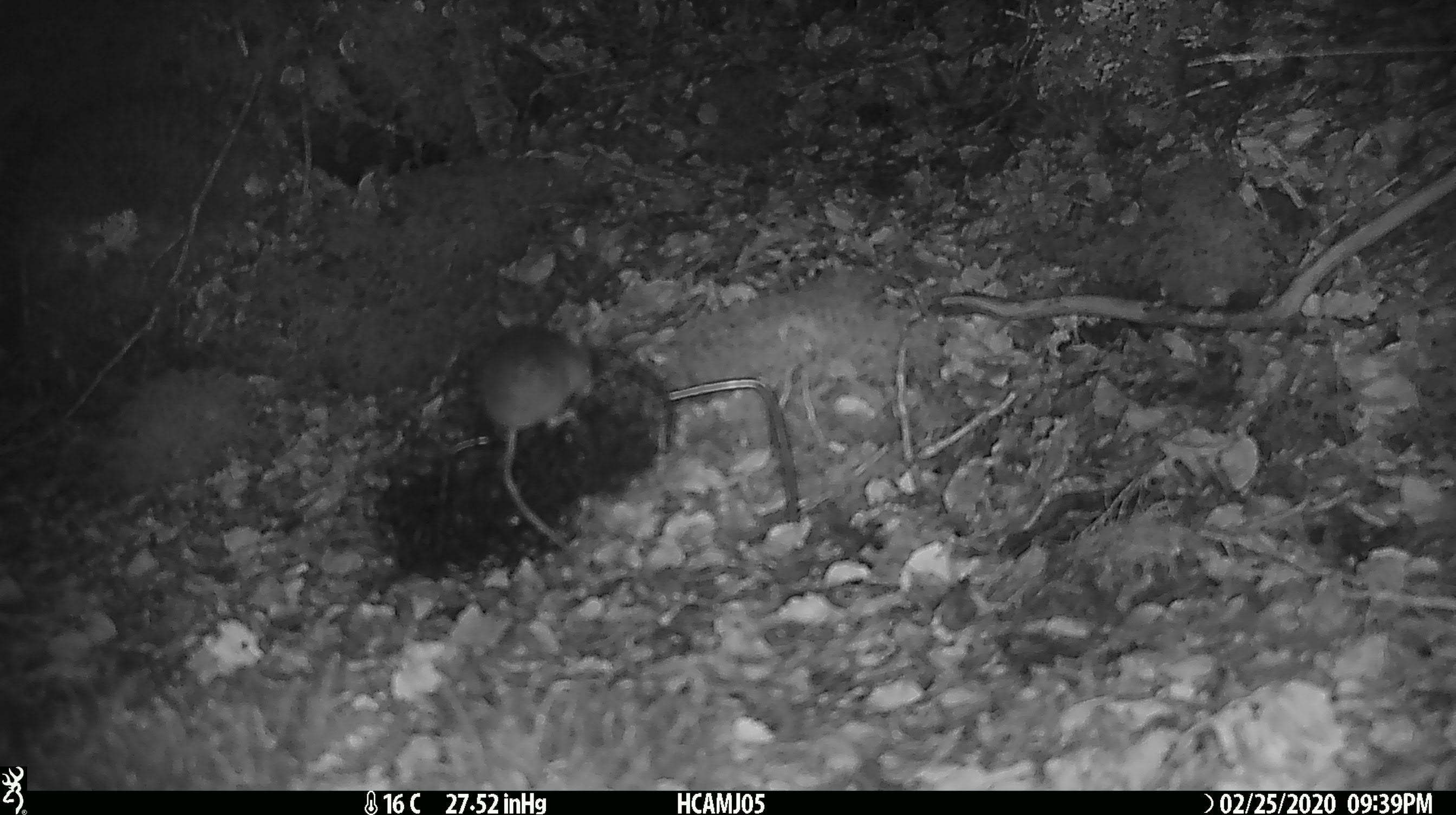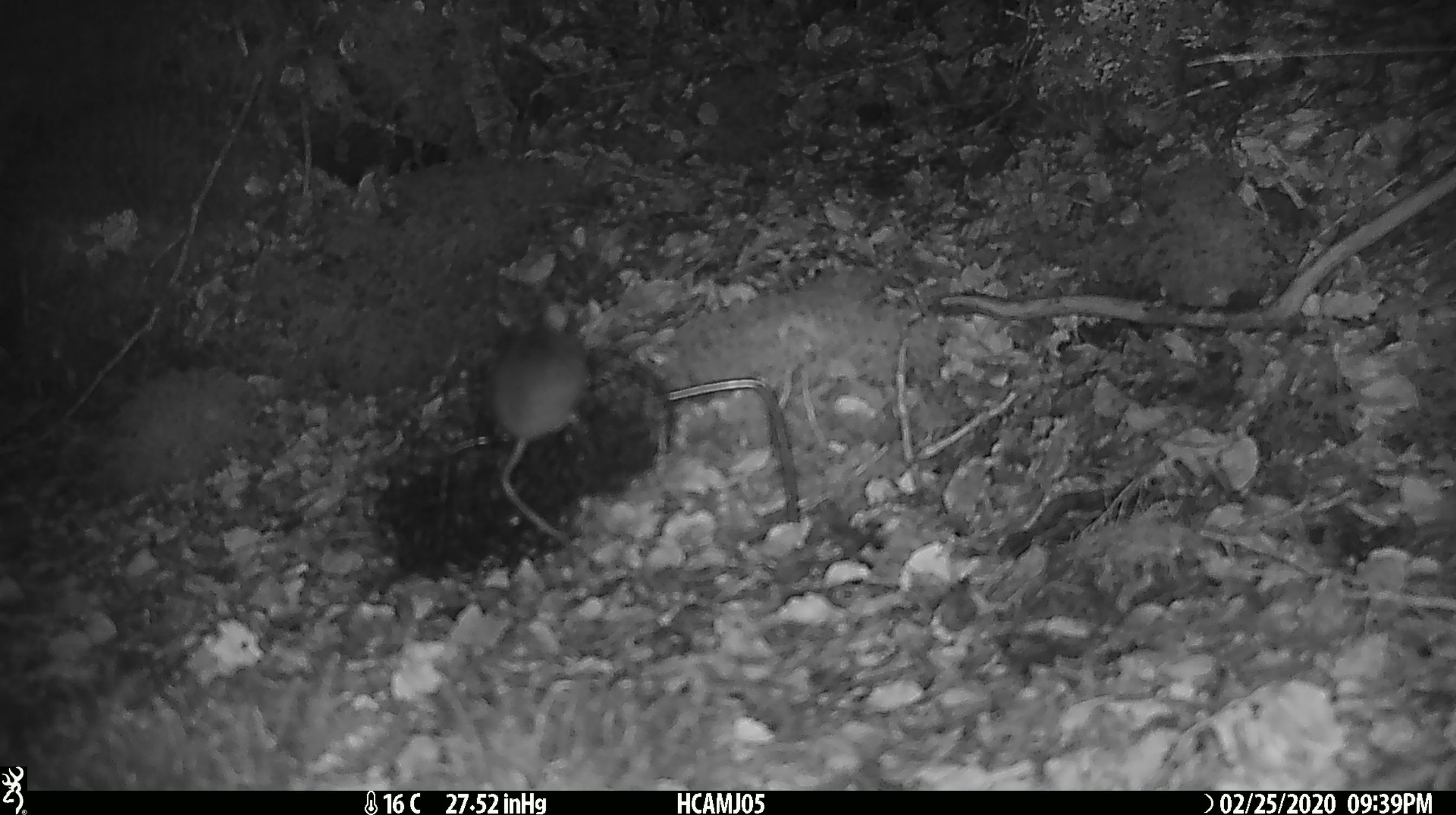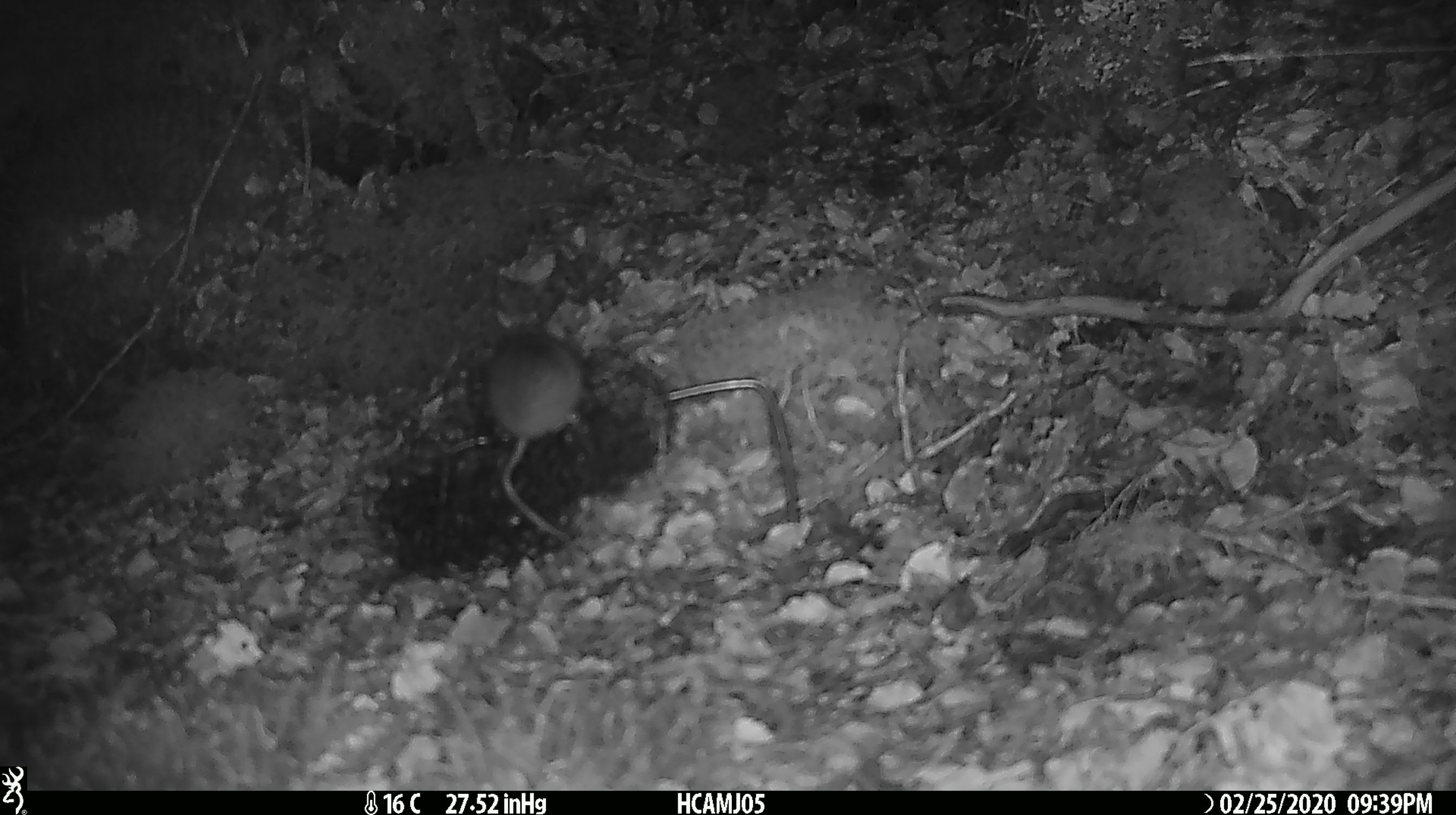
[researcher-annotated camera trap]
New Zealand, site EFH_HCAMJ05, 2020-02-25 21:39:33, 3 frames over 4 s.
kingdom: Animalia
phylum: Chordata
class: Mammalia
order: Rodentia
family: Muridae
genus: Mus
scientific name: Mus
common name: mouse